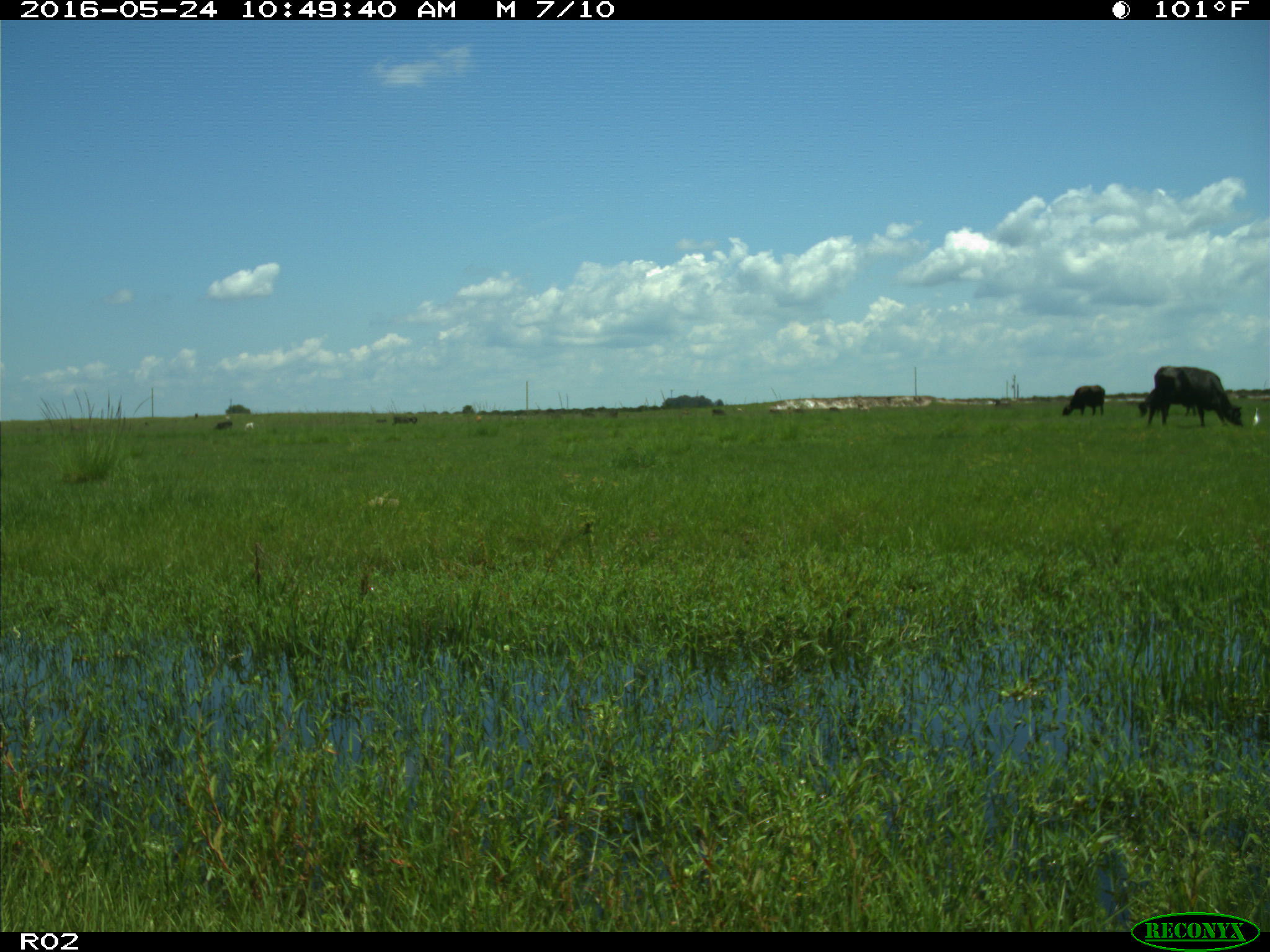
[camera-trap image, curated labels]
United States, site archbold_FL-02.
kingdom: Animalia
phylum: Chordata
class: Mammalia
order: Artiodactyla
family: Bovidae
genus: Bos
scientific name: Bos taurus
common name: domestic cow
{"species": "Bos taurus (domestic cow)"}